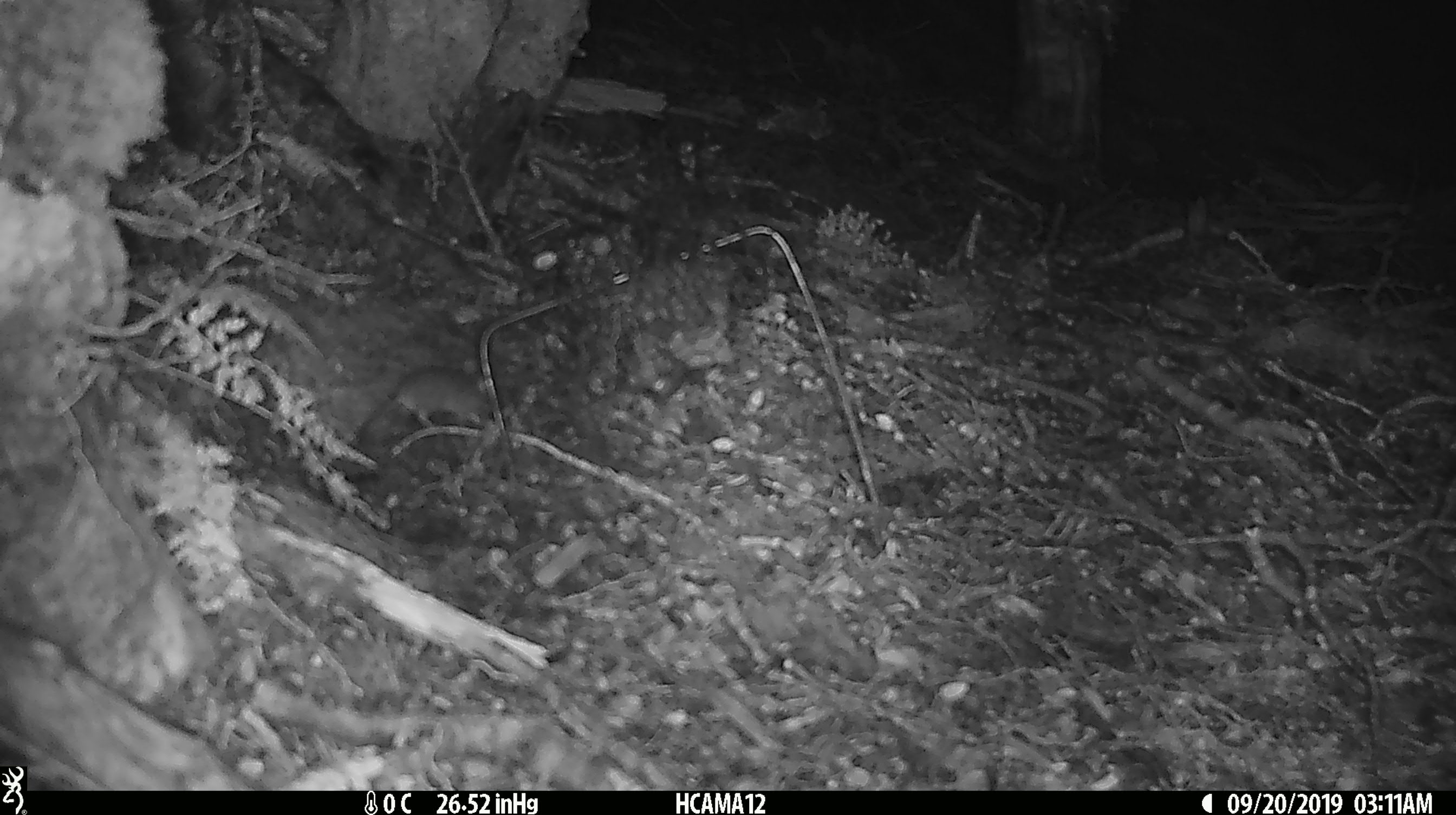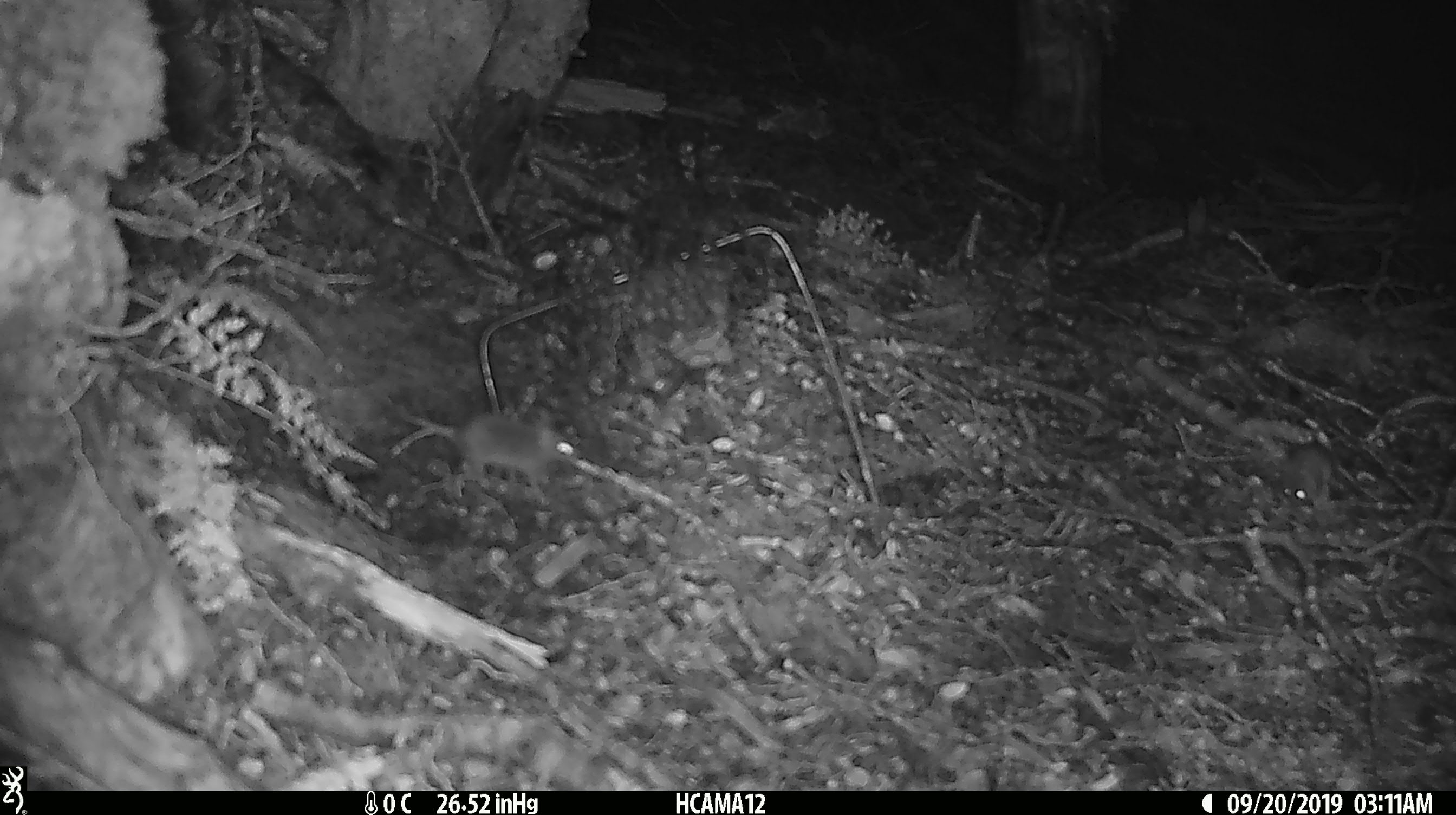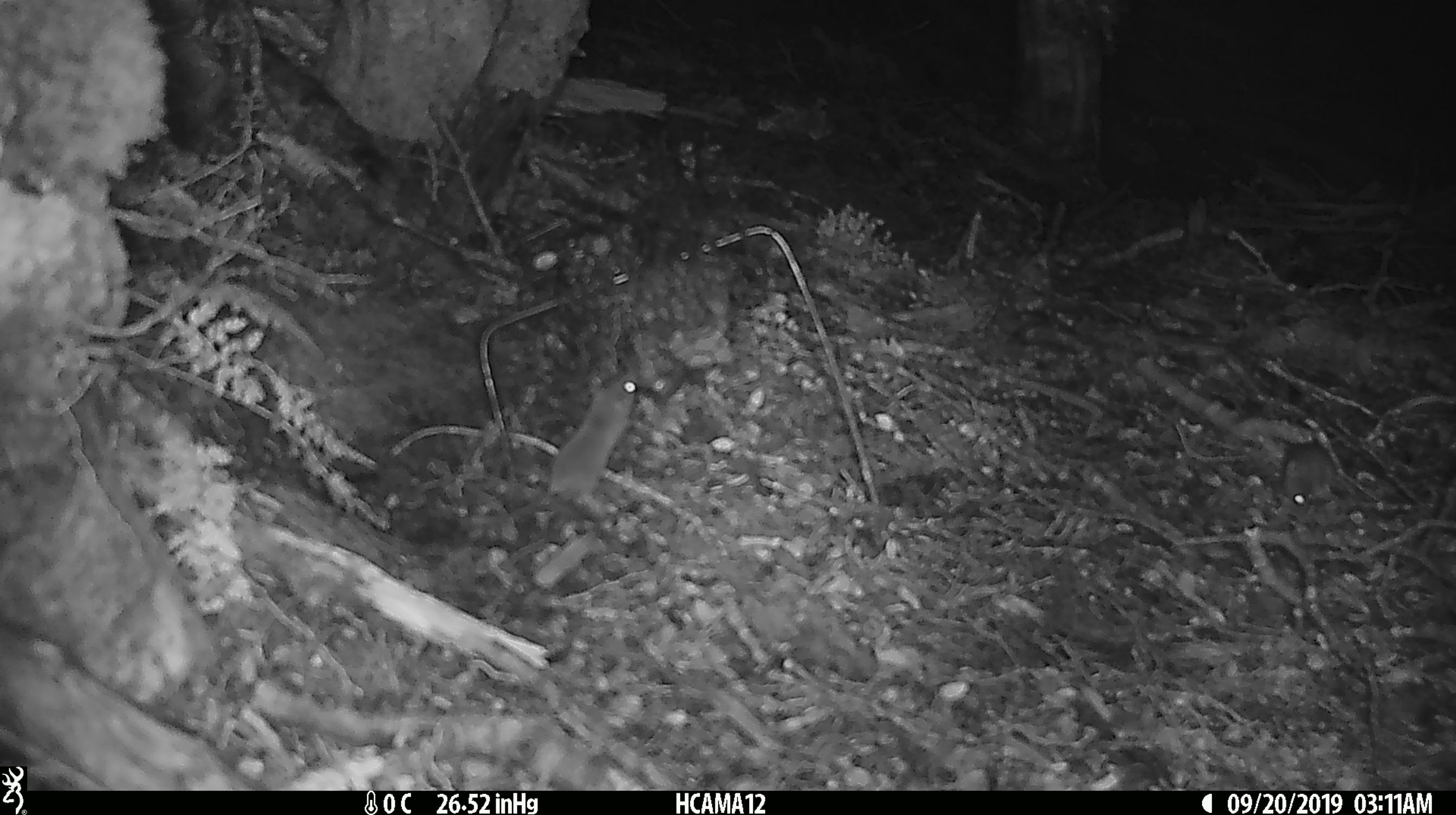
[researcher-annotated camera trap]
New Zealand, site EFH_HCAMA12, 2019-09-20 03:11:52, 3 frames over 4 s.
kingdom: Animalia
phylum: Chordata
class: Mammalia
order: Rodentia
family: Muridae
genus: Mus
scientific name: Mus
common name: mouse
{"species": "mouse (Mus)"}